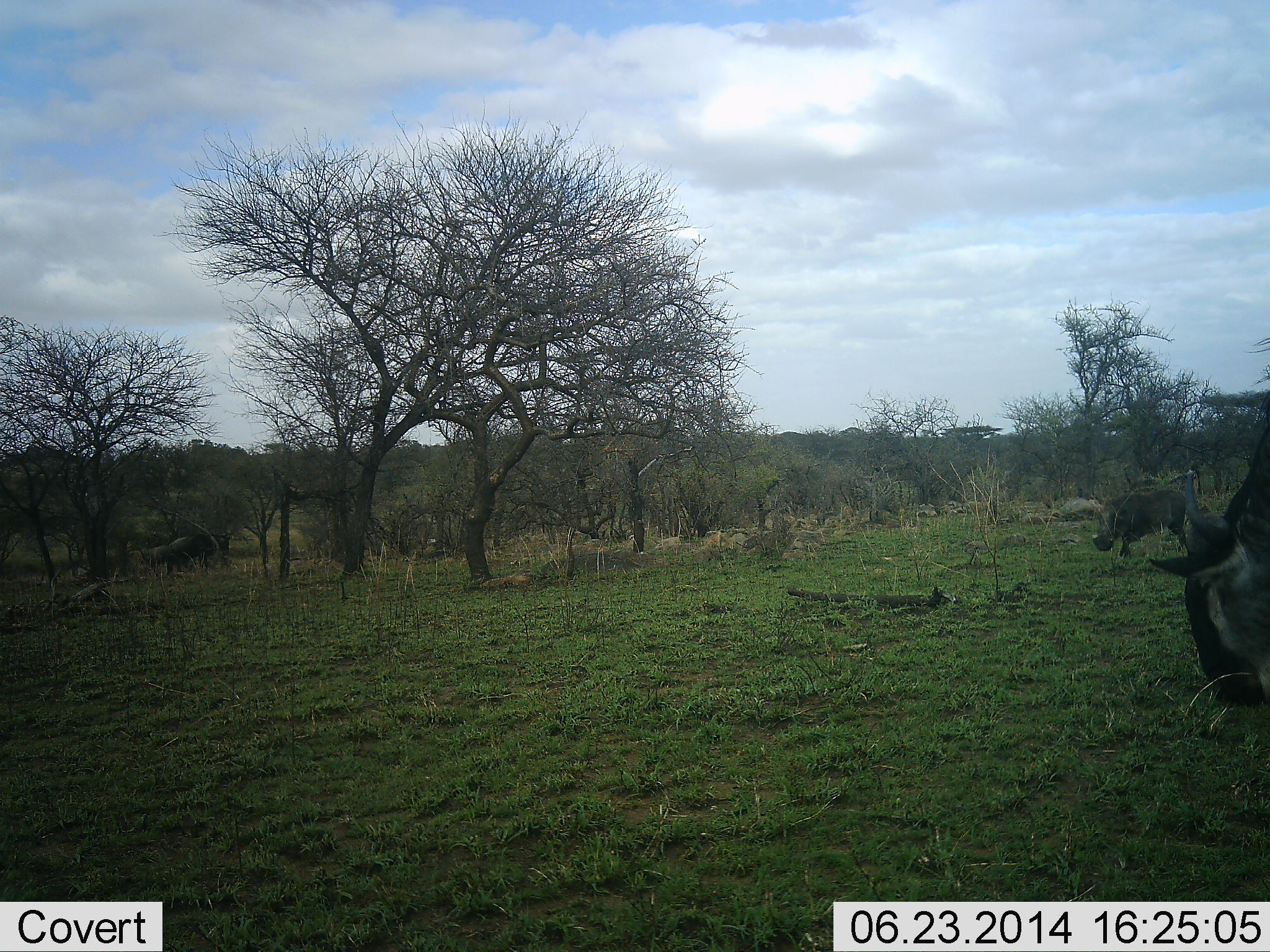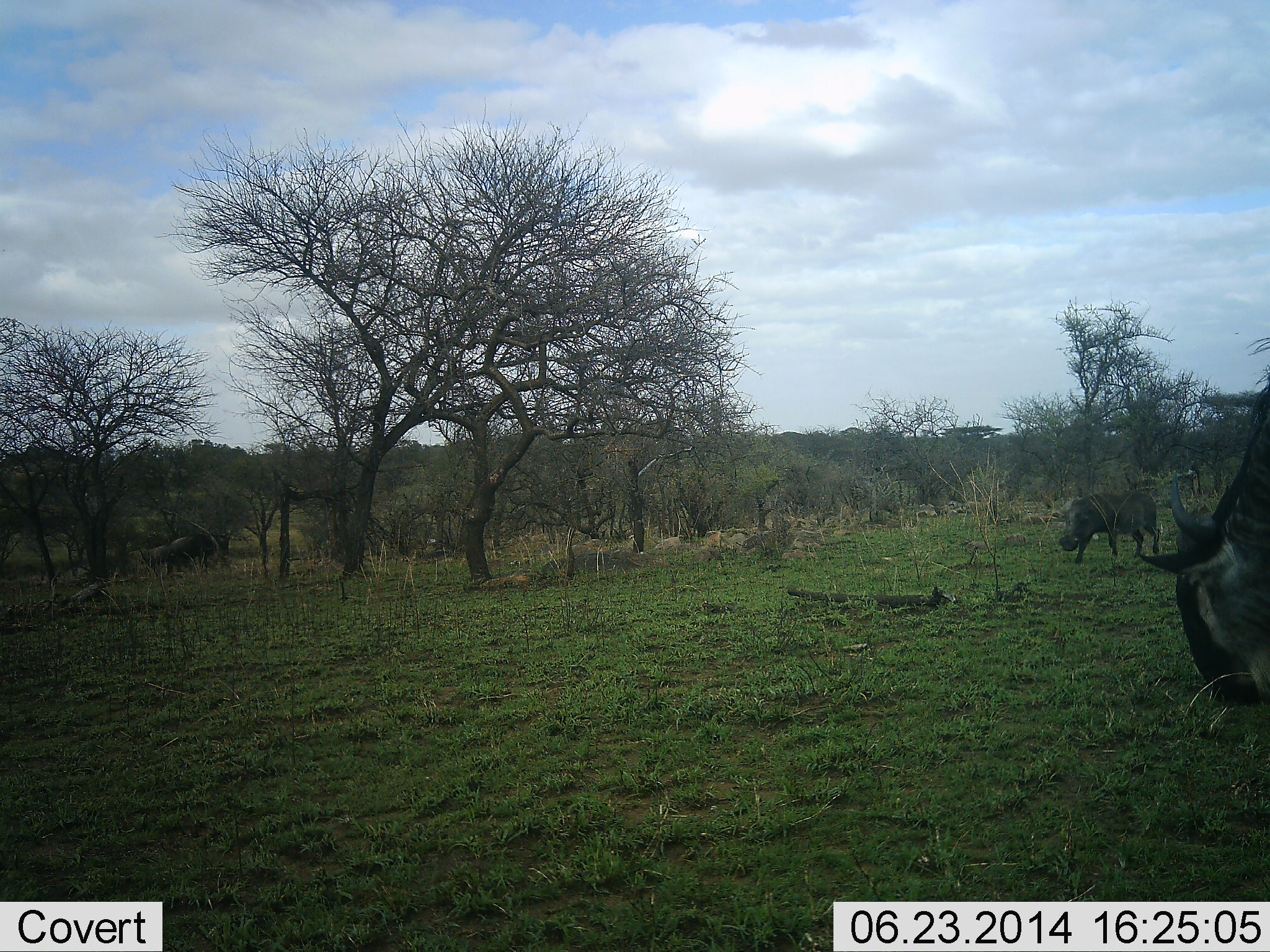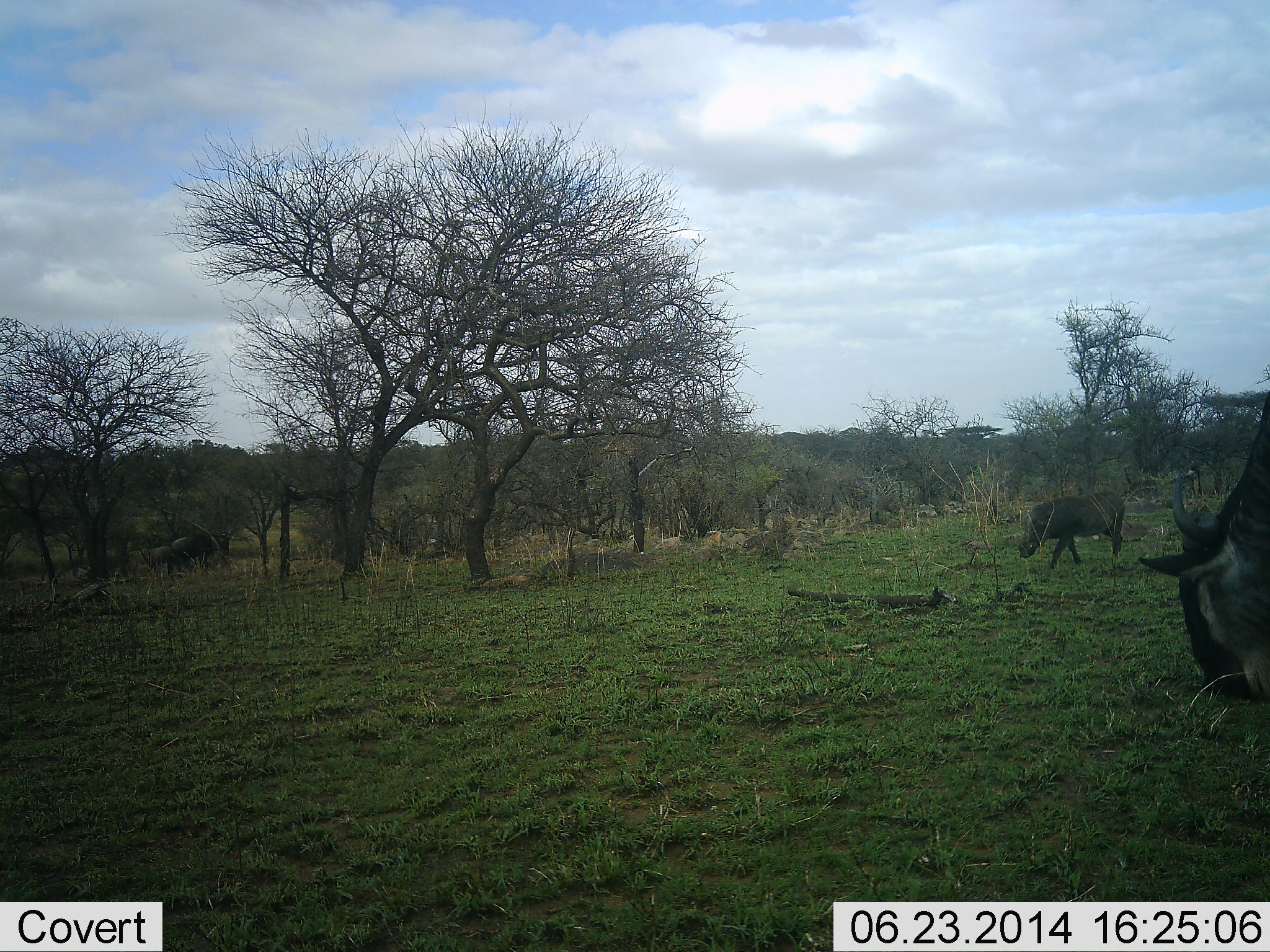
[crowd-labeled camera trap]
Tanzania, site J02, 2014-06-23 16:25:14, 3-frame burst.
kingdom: Animalia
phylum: Chordata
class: Mammalia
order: Artiodactyla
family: Suidae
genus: Phacochoerus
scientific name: Phacochoerus africanus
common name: warthog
Warthog (Phacochoerus africanus), count 1. Behavior (volunteer vote fractions): standing 18%, resting 0%, moving 91%, interacting 0%. Young present (vote fraction): 0%. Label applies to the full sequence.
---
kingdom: Animalia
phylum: Chordata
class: Mammalia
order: Artiodactyla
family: Bovidae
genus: Connochaetes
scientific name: Connochaetes taurinus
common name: blue wildebeest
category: wildebeest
Wildebeest (blue wildebeest) (Connochaetes taurinus), count 3. Behavior (volunteer vote fractions): standing 18%, resting 0%, moving 18%, interacting 0%. Young present (vote fraction): 0%. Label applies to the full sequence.